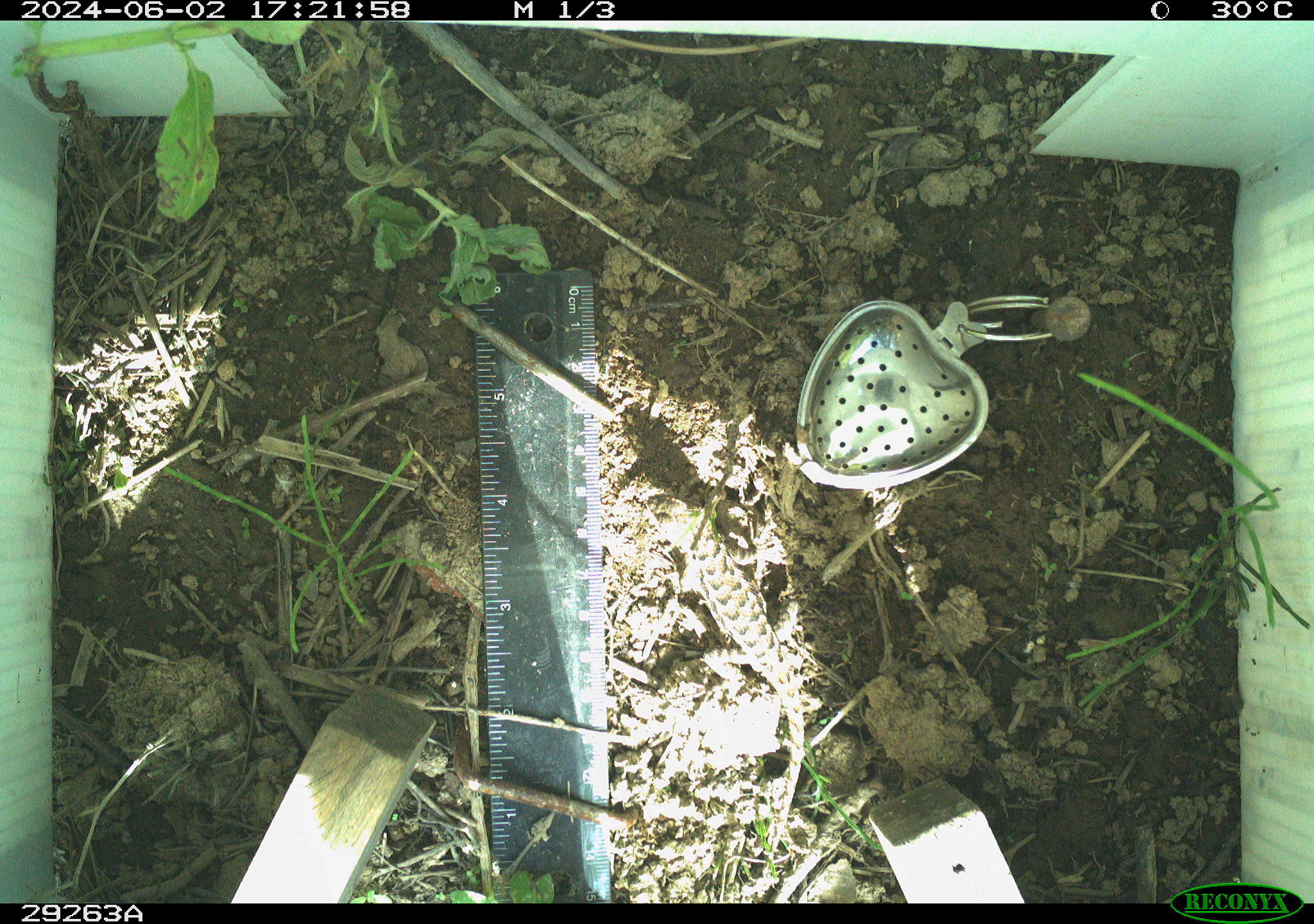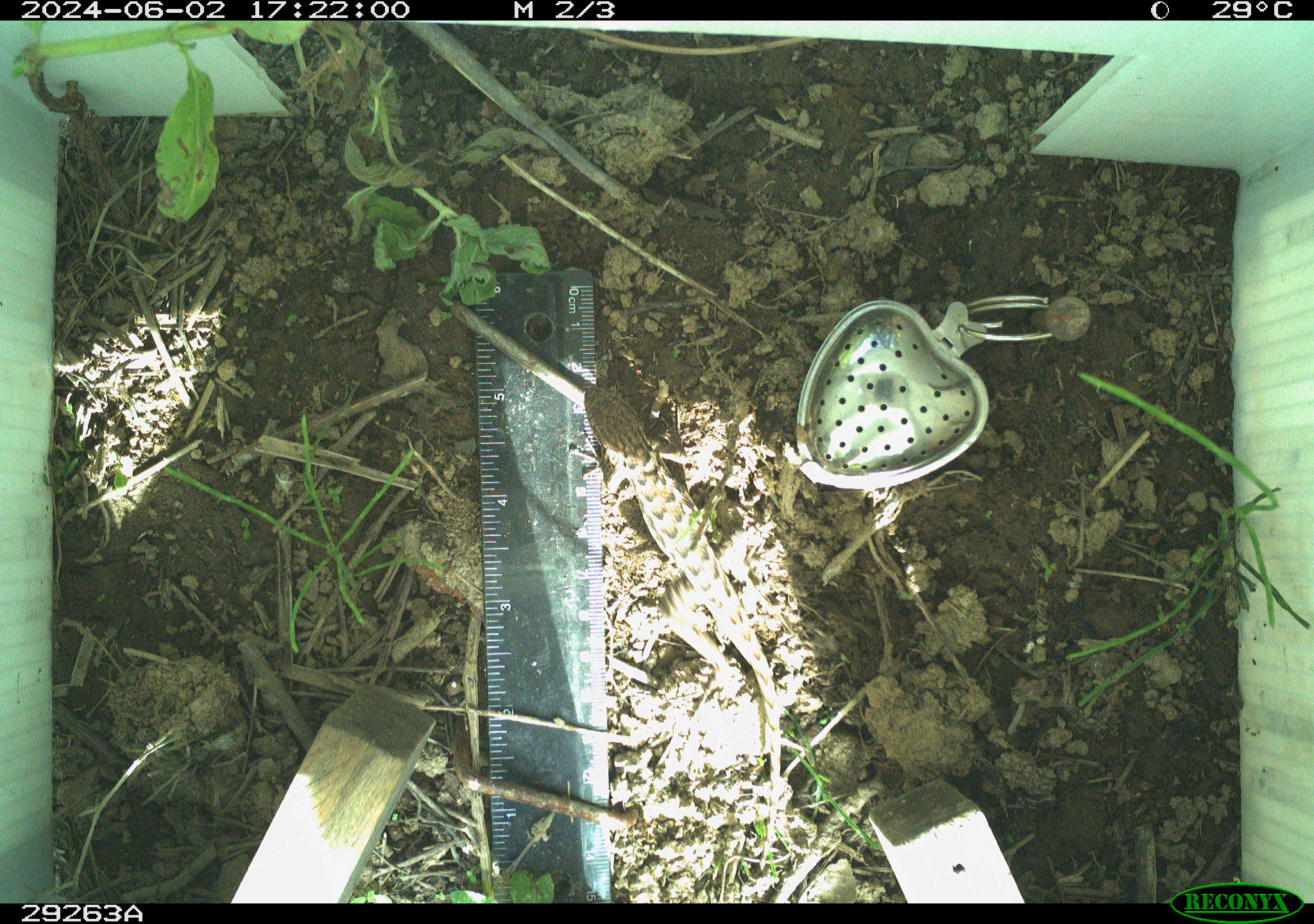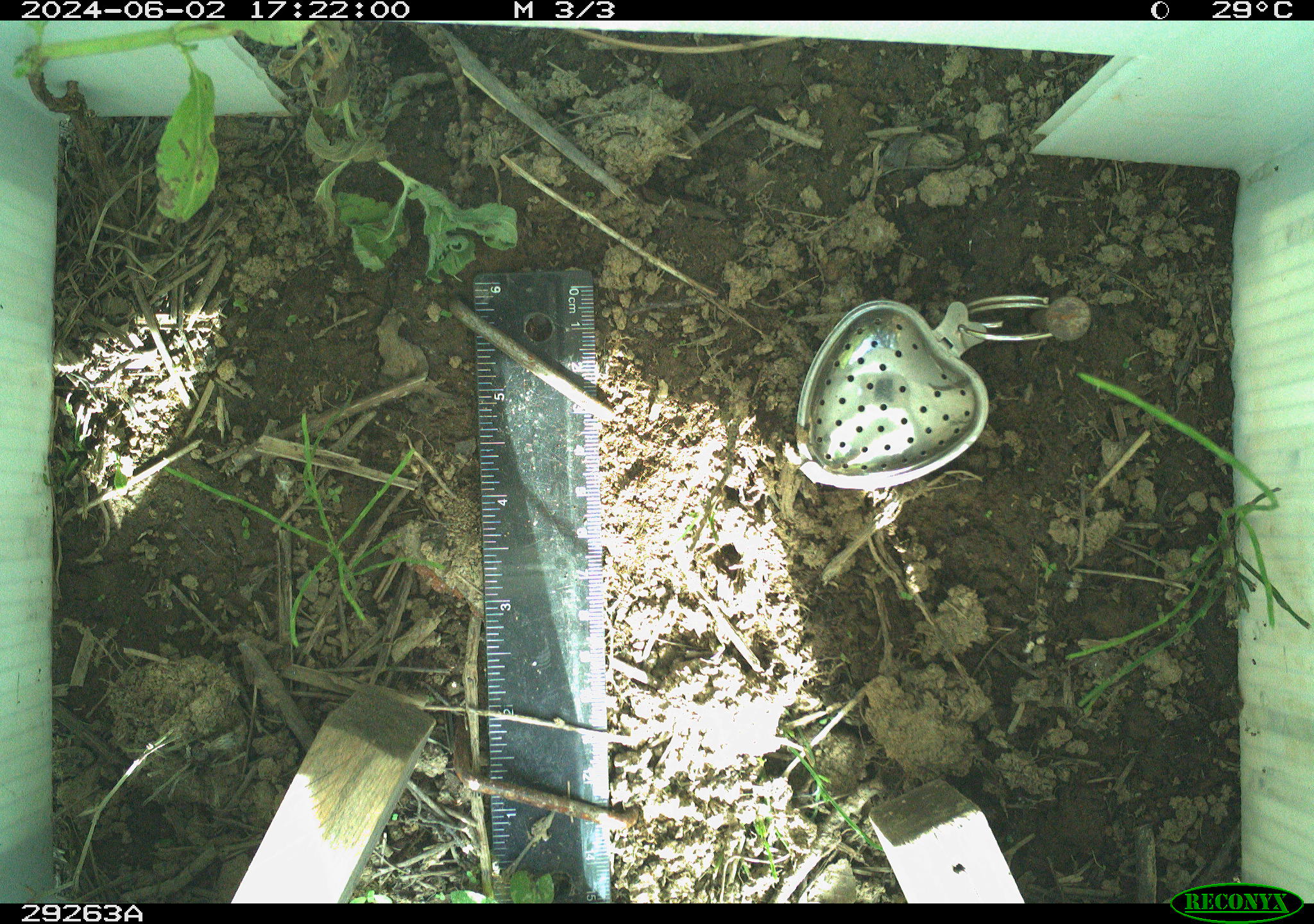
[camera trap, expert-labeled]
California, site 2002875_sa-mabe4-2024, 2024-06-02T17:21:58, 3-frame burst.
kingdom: Animalia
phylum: Chordata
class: Reptilia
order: Squamata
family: Phrynosomatidae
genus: Sceloporus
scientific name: Sceloporus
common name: spiny lizards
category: sceloporus species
Sceloporus species (spiny lizards) (Sceloporus).